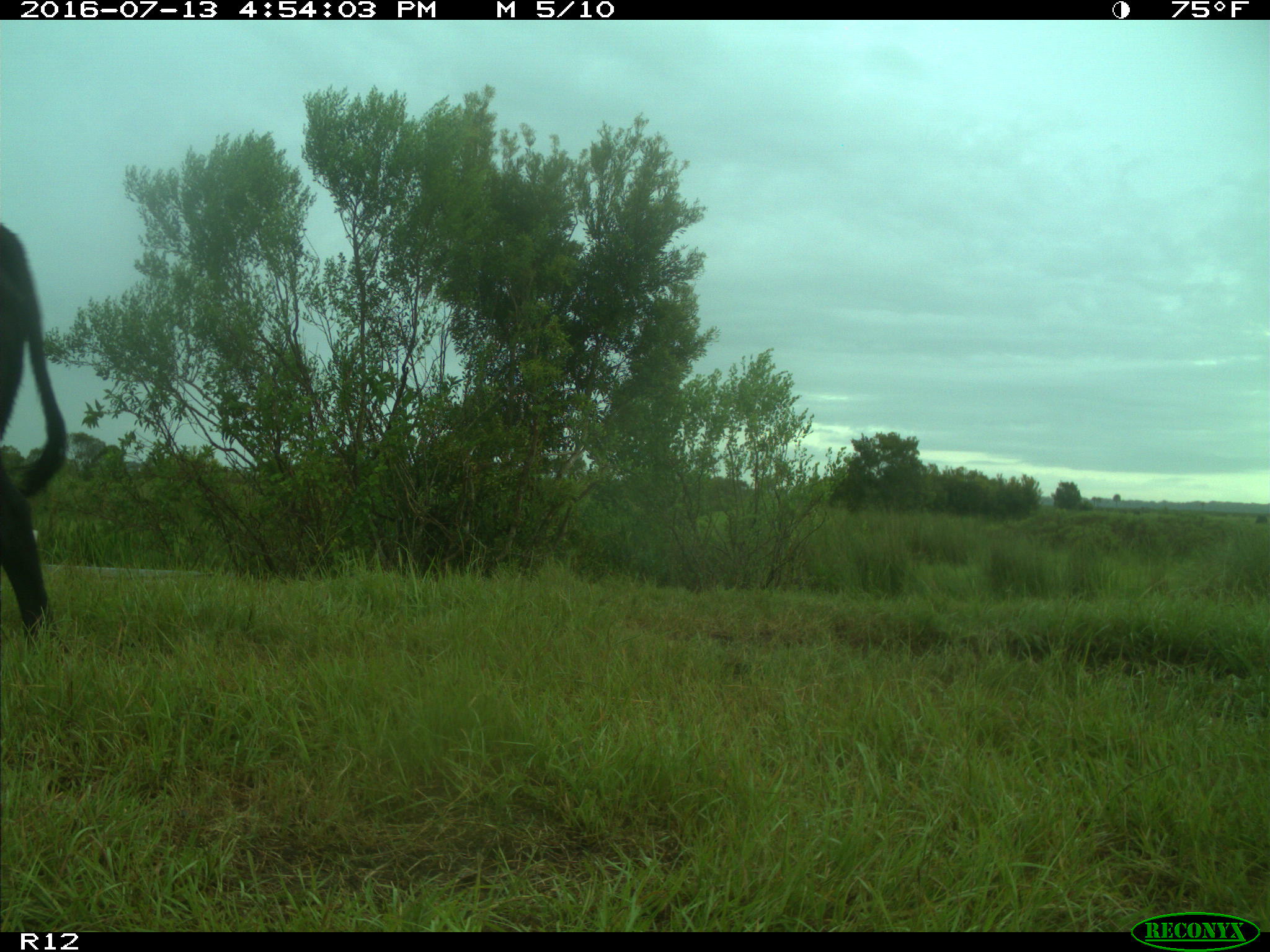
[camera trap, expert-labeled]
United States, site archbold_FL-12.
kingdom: Animalia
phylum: Chordata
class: Mammalia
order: Artiodactyla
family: Bovidae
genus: Bos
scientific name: Bos taurus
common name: domestic cow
Bos taurus (domestic cow).